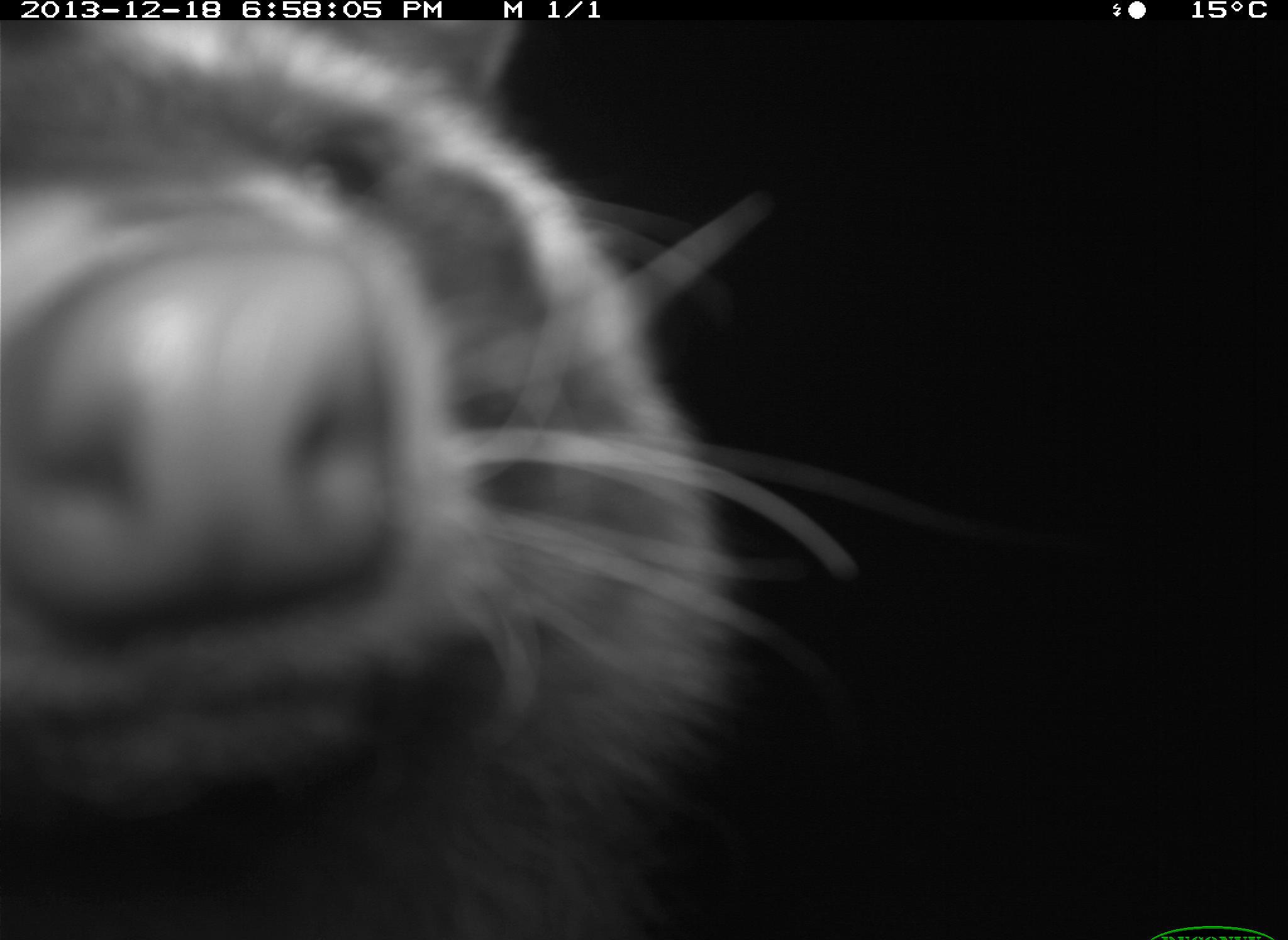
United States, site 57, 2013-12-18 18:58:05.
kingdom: Animalia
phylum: Chordata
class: Mammalia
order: Carnivora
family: Procyonidae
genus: Procyon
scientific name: Procyon lotor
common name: raccoon